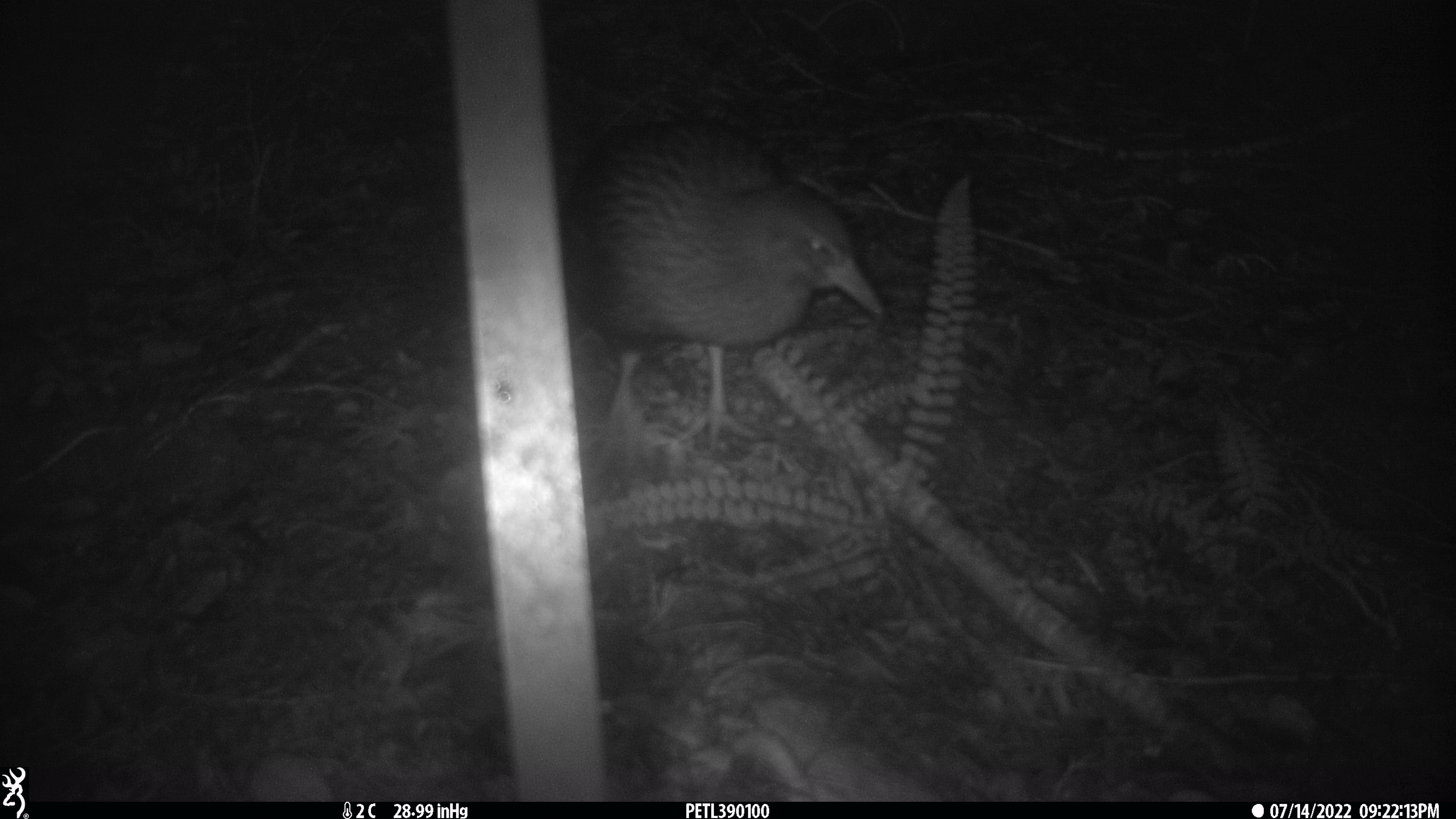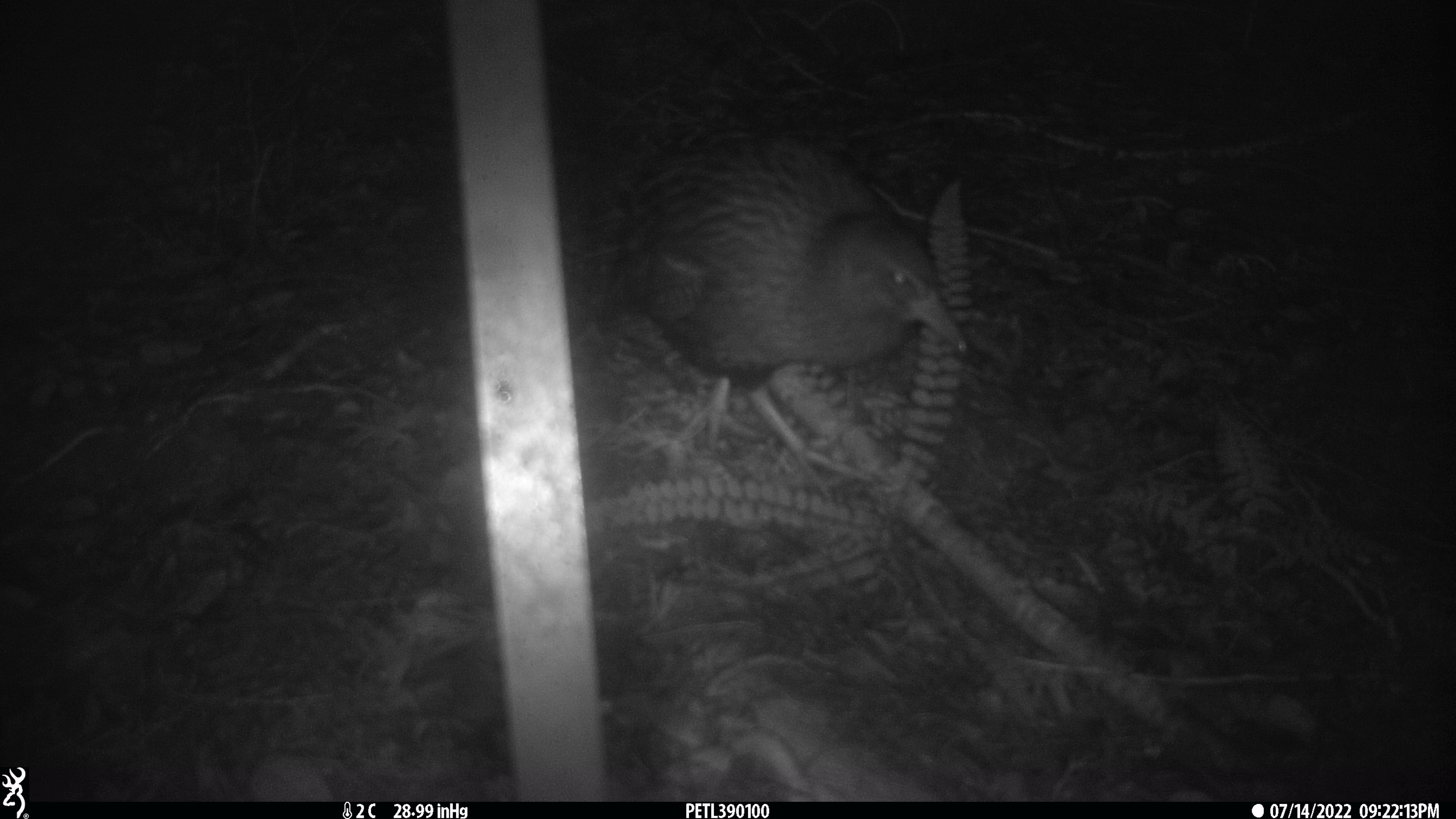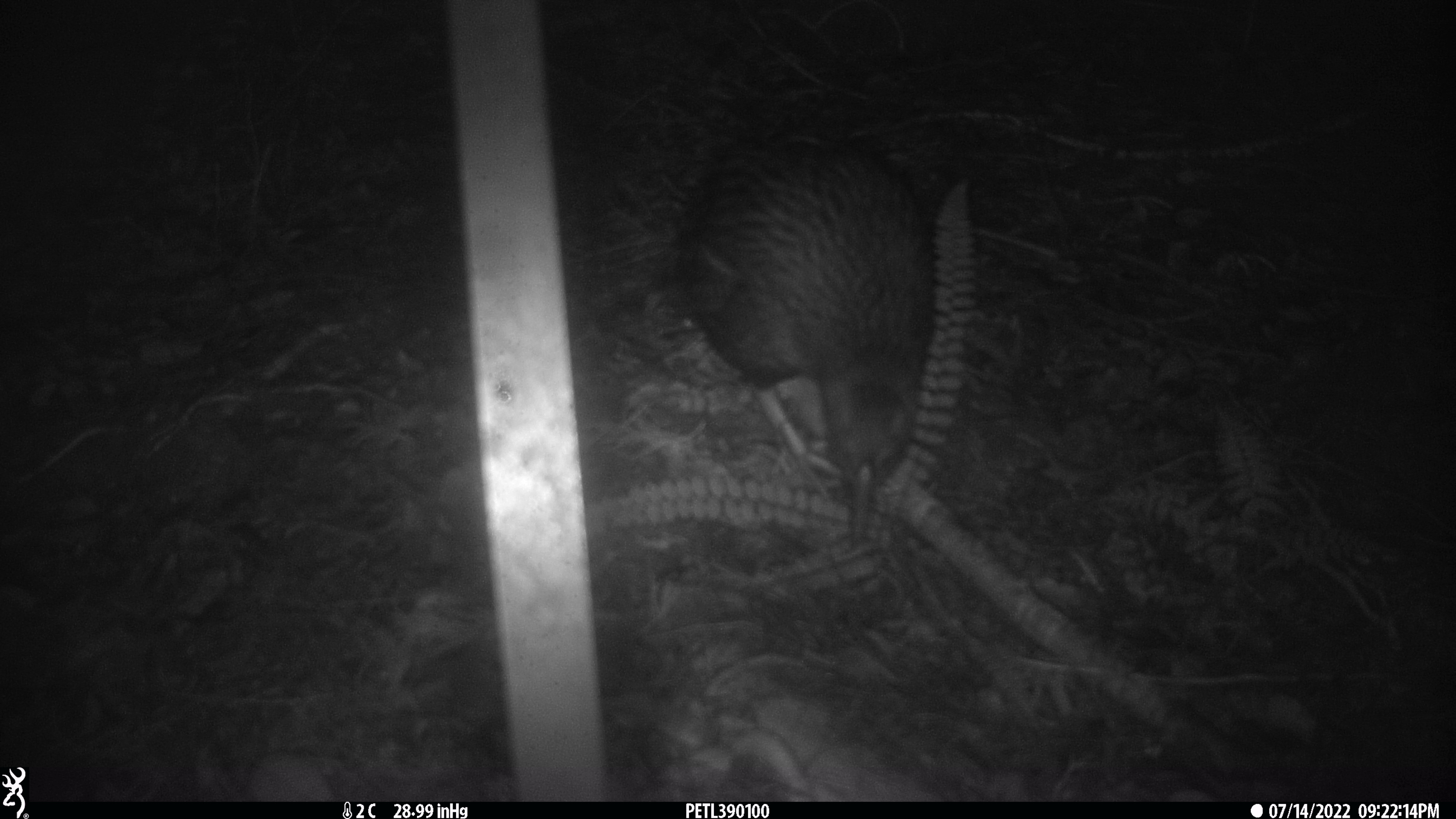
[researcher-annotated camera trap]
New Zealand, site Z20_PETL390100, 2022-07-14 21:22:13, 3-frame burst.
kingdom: Animalia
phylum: Chordata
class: Aves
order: Gruiformes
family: Rallidae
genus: Gallirallus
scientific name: Gallirallus australis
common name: weka